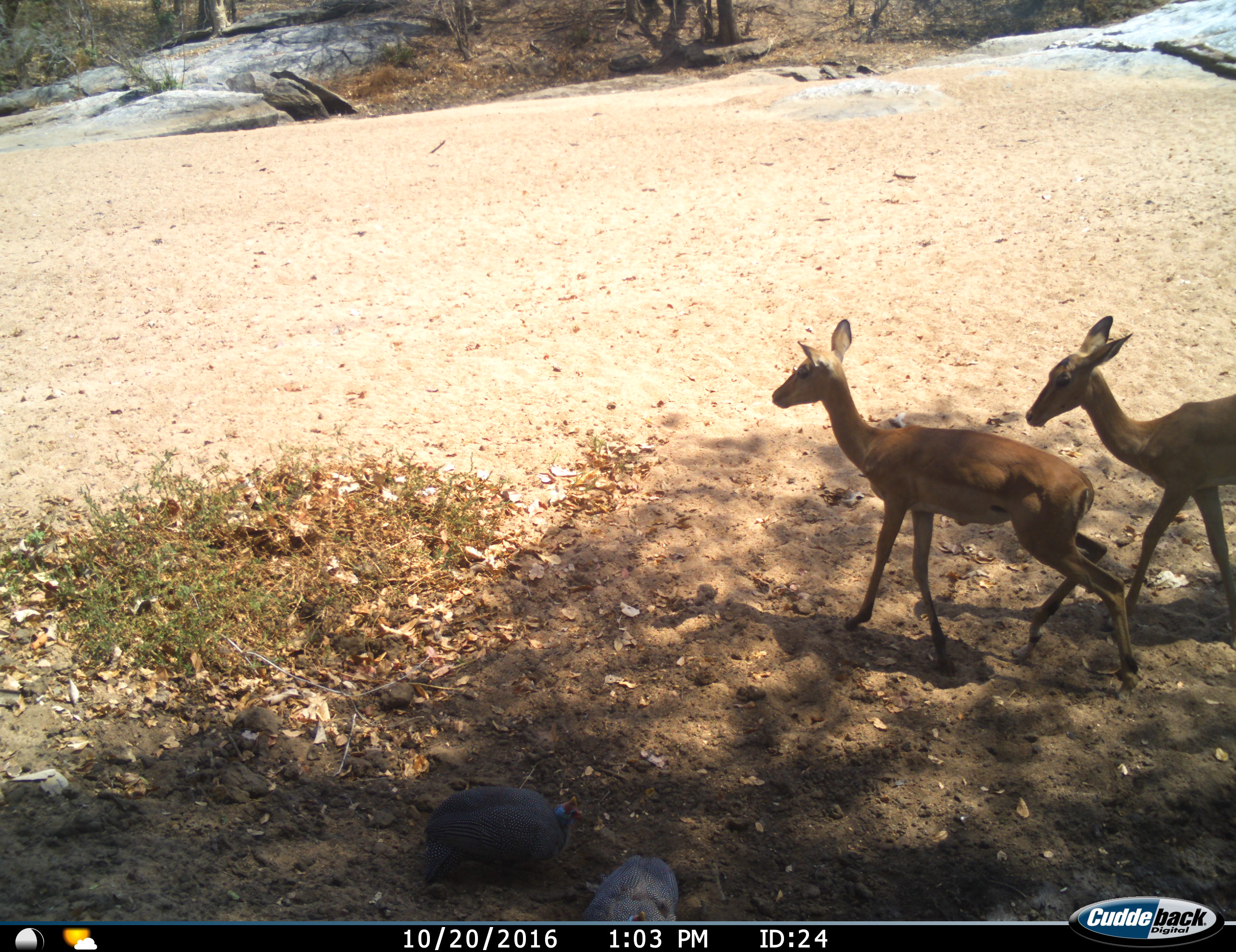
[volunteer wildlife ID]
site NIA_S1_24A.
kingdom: Animalia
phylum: Chordata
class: Mammalia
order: Artiodactyla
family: Bovidae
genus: Aepyceros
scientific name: Aepyceros melampus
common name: impala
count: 2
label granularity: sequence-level